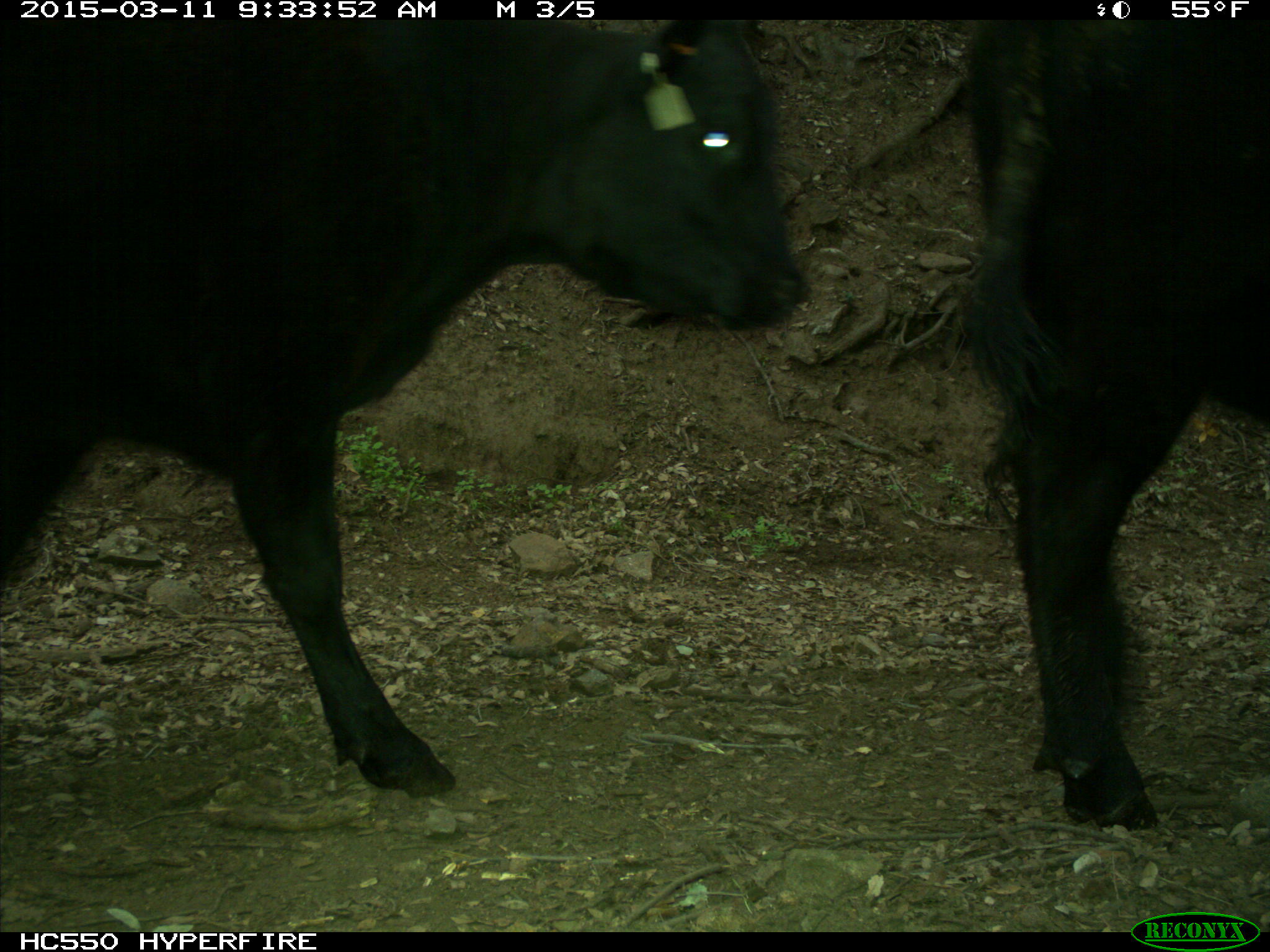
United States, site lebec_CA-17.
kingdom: Animalia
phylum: Chordata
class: Mammalia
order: Artiodactyla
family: Bovidae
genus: Bos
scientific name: Bos taurus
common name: domestic cow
Bos taurus (domestic cow).